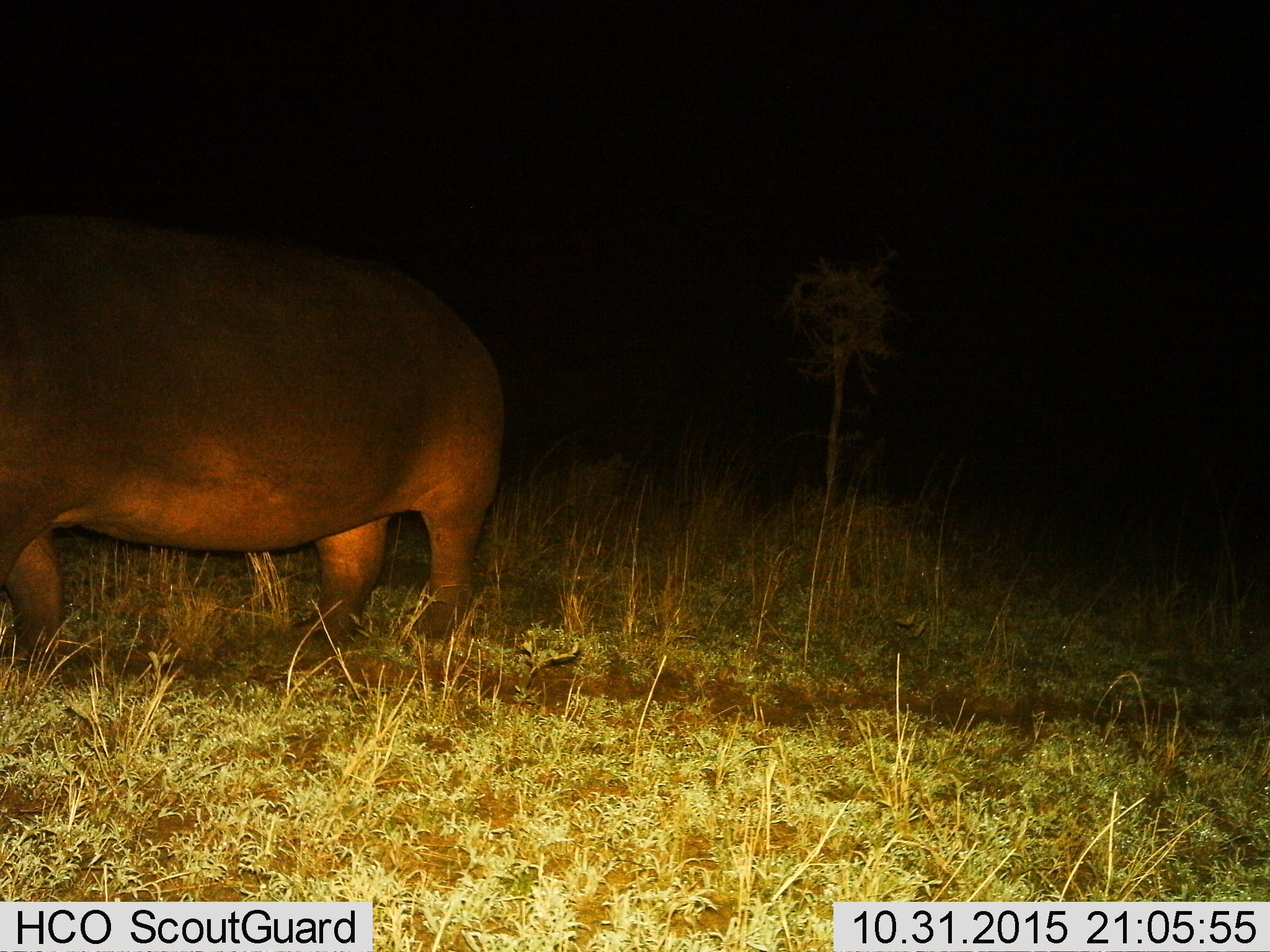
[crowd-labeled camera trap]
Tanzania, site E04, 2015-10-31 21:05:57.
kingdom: Animalia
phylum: Chordata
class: Mammalia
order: Artiodactyla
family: Hippopotamidae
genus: Hippopotamus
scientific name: Hippopotamus amphibius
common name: hippopotamus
Hippopotamus (Hippopotamus amphibius), count 1. Behavior (volunteer vote fractions): standing 58%, resting 0%, moving 42%, interacting 0%. Young present (vote fraction): 0%. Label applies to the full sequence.